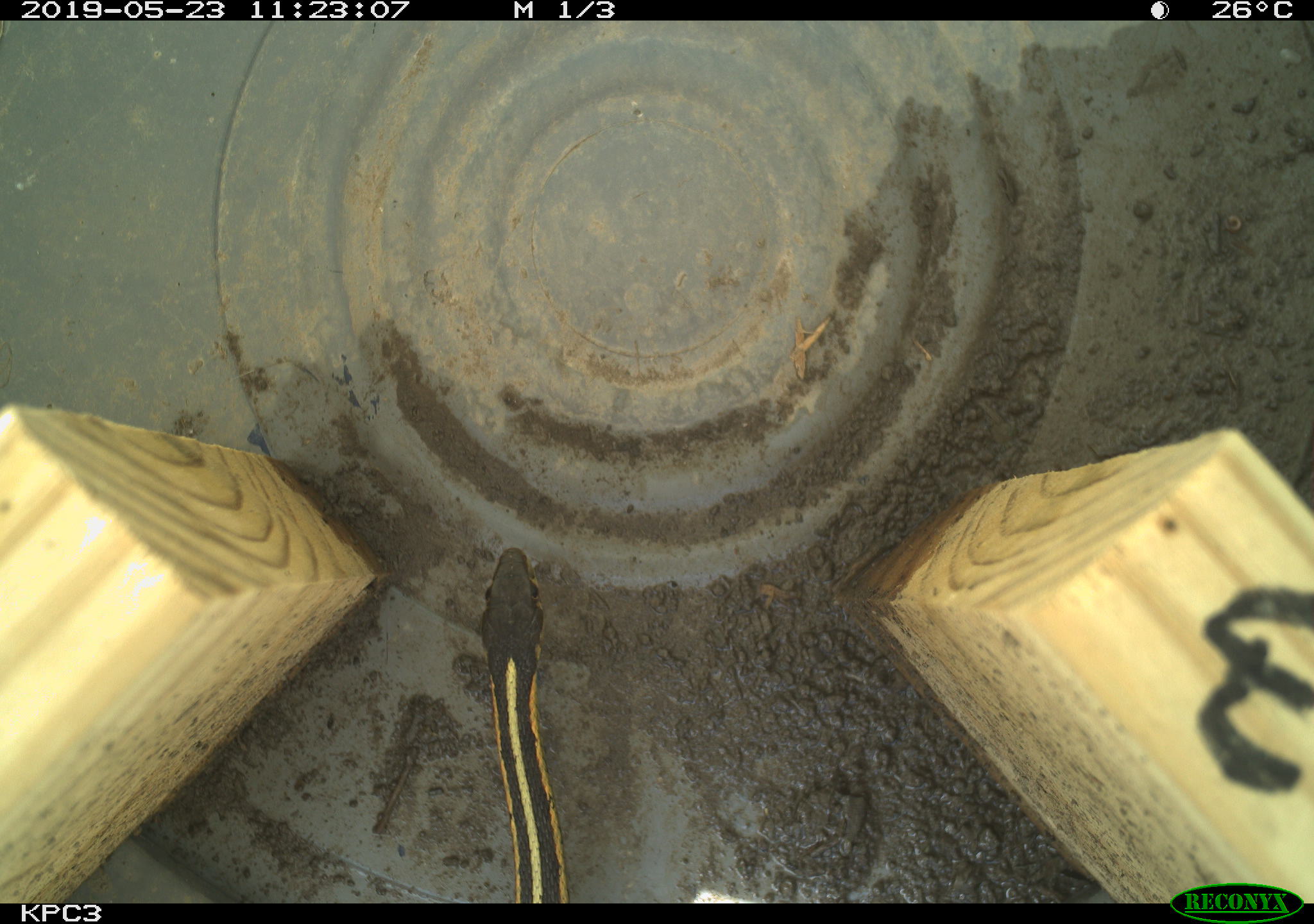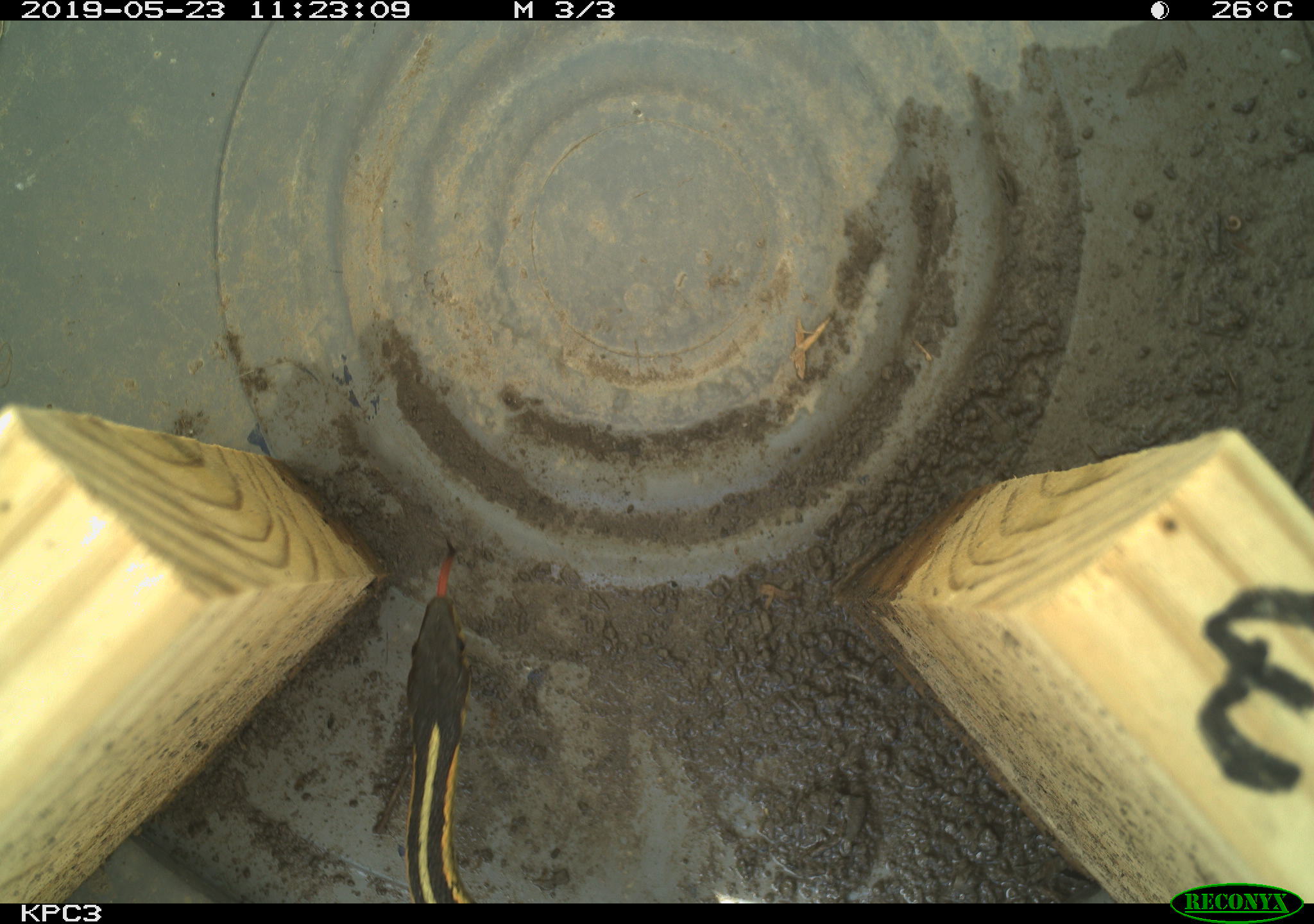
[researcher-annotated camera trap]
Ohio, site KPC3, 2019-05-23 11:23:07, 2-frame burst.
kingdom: Animalia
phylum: Chordata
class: Reptilia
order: Squamata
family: Colubridae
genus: Thamnophis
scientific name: Thamnophis sirtalis sirtalis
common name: eastern gartersnake